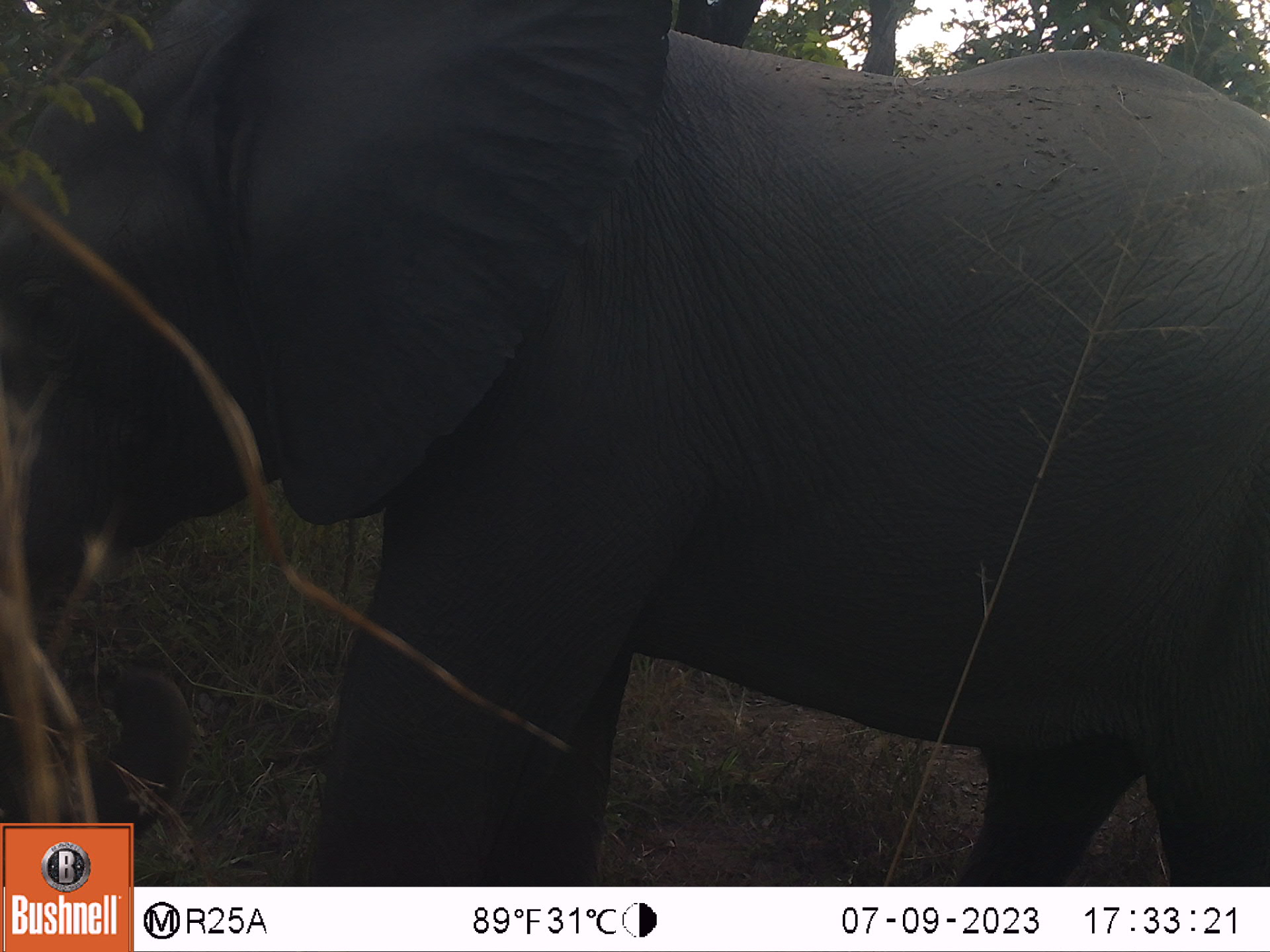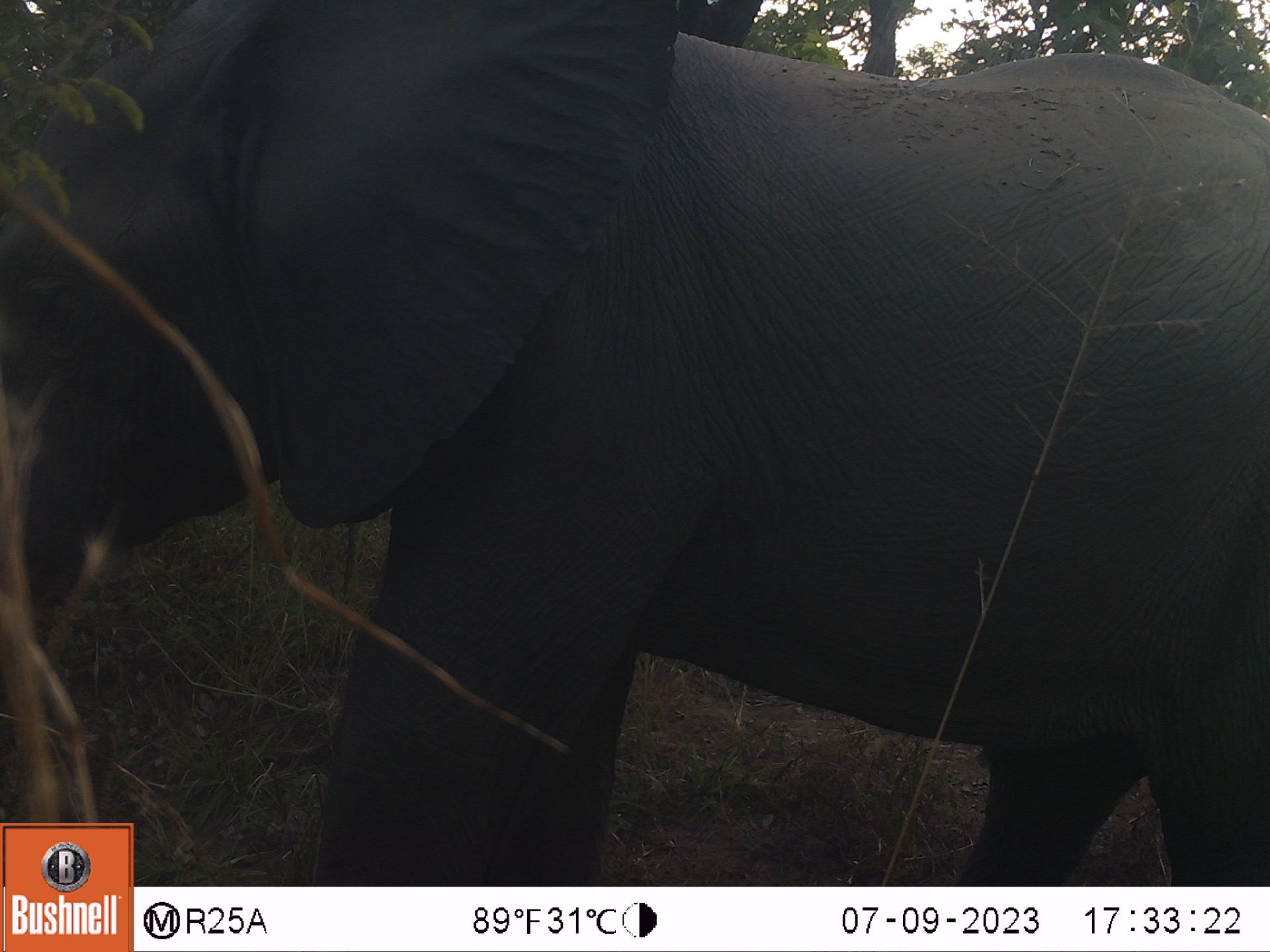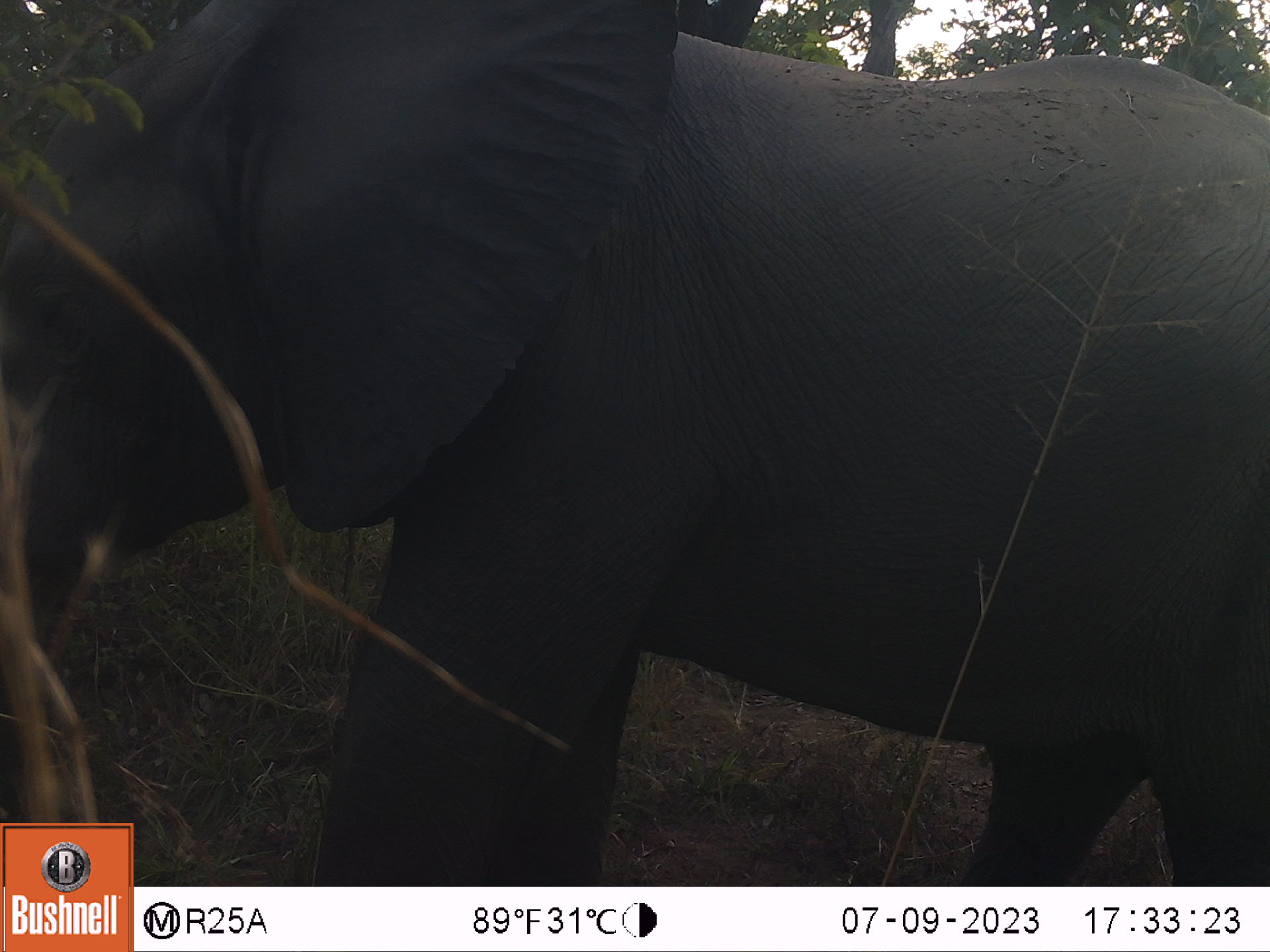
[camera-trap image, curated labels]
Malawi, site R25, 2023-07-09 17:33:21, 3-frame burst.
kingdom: Animalia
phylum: Chordata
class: Mammalia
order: Proboscidea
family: Elephantidae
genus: Loxodonta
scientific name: Loxodonta africana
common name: african savanna elephant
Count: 1.